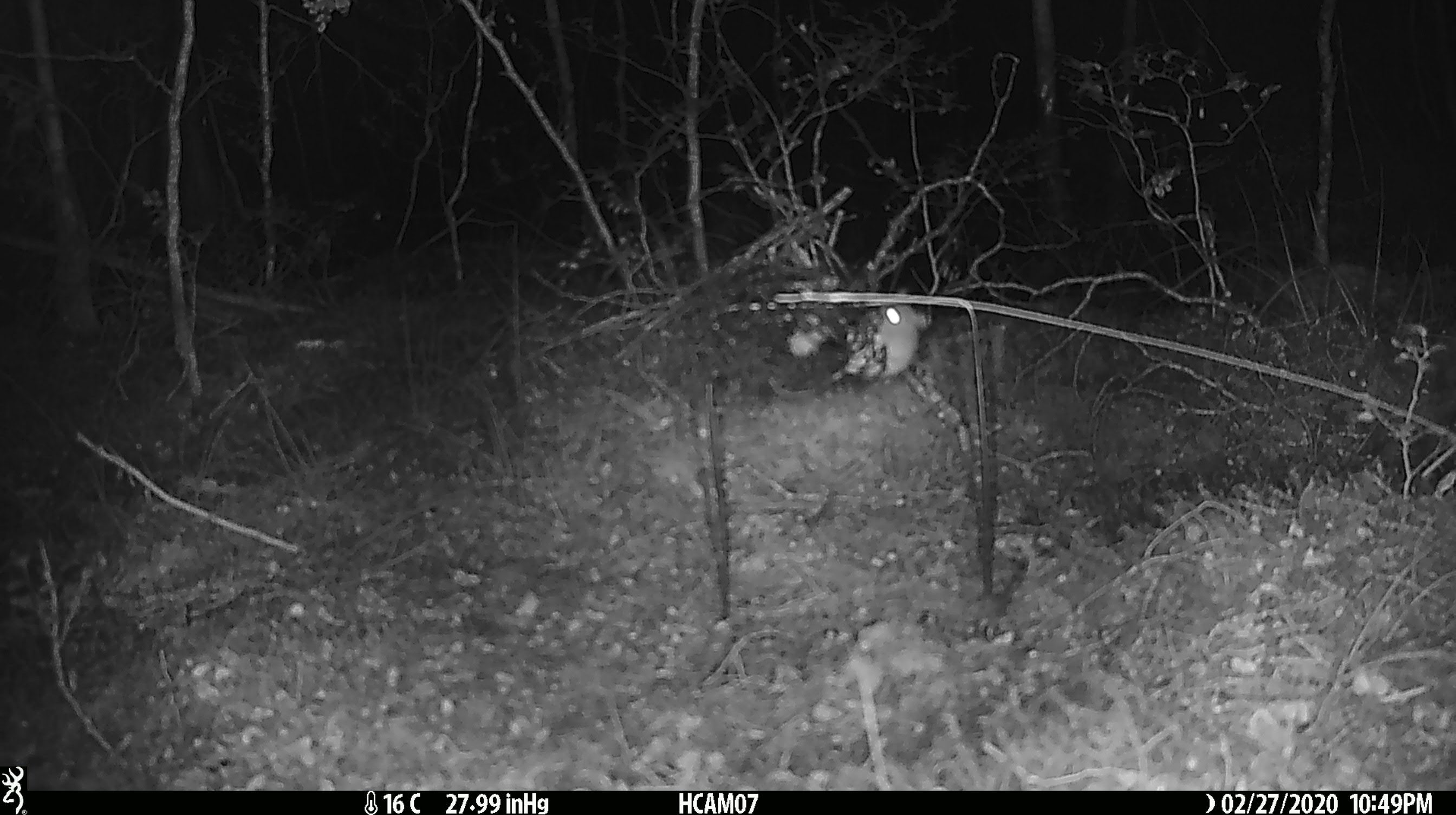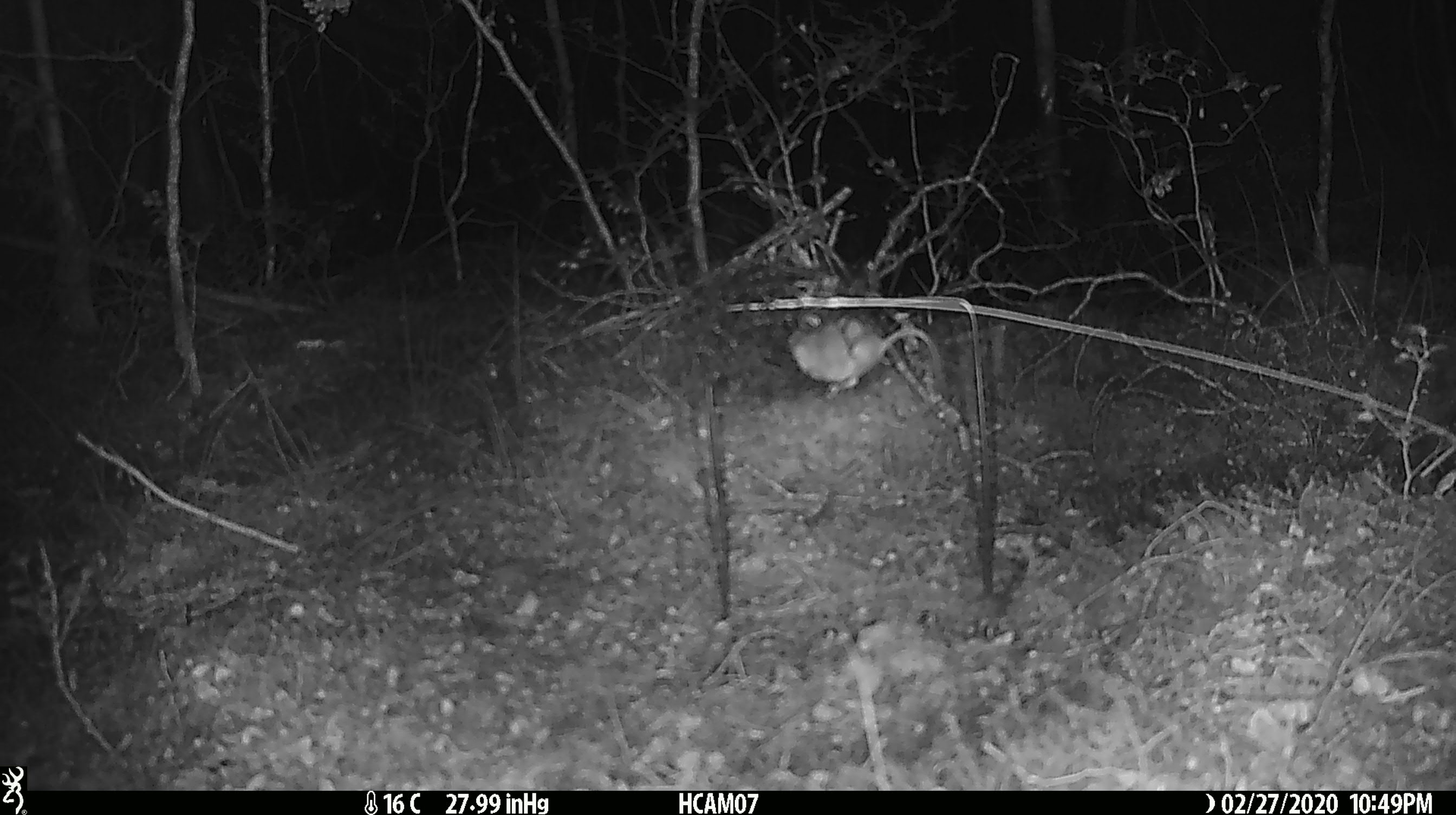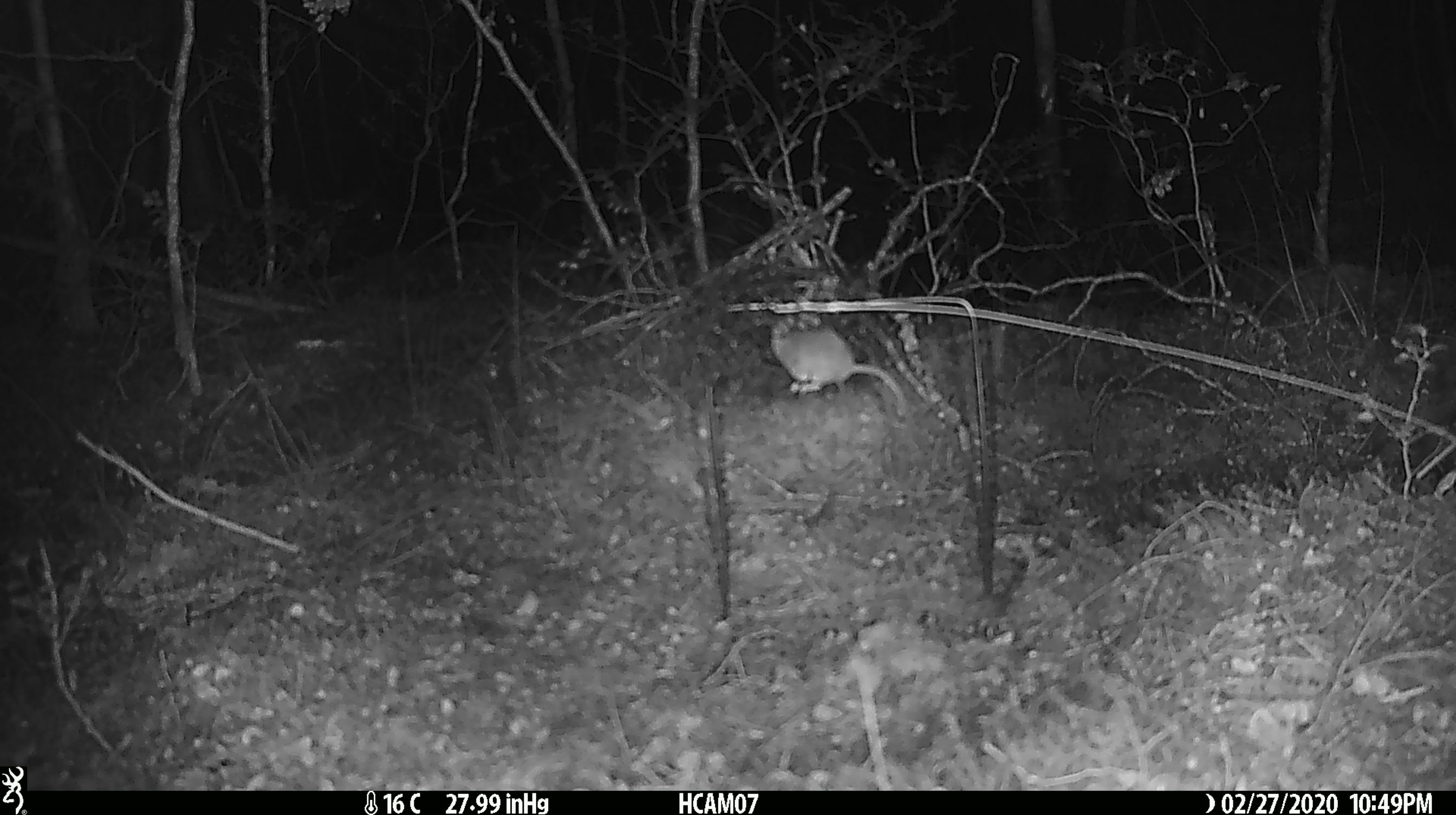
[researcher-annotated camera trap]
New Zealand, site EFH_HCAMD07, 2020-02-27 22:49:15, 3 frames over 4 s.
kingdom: Animalia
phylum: Chordata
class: Mammalia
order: Rodentia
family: Muridae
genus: Mus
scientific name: Mus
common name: mouse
Mouse (Mus).